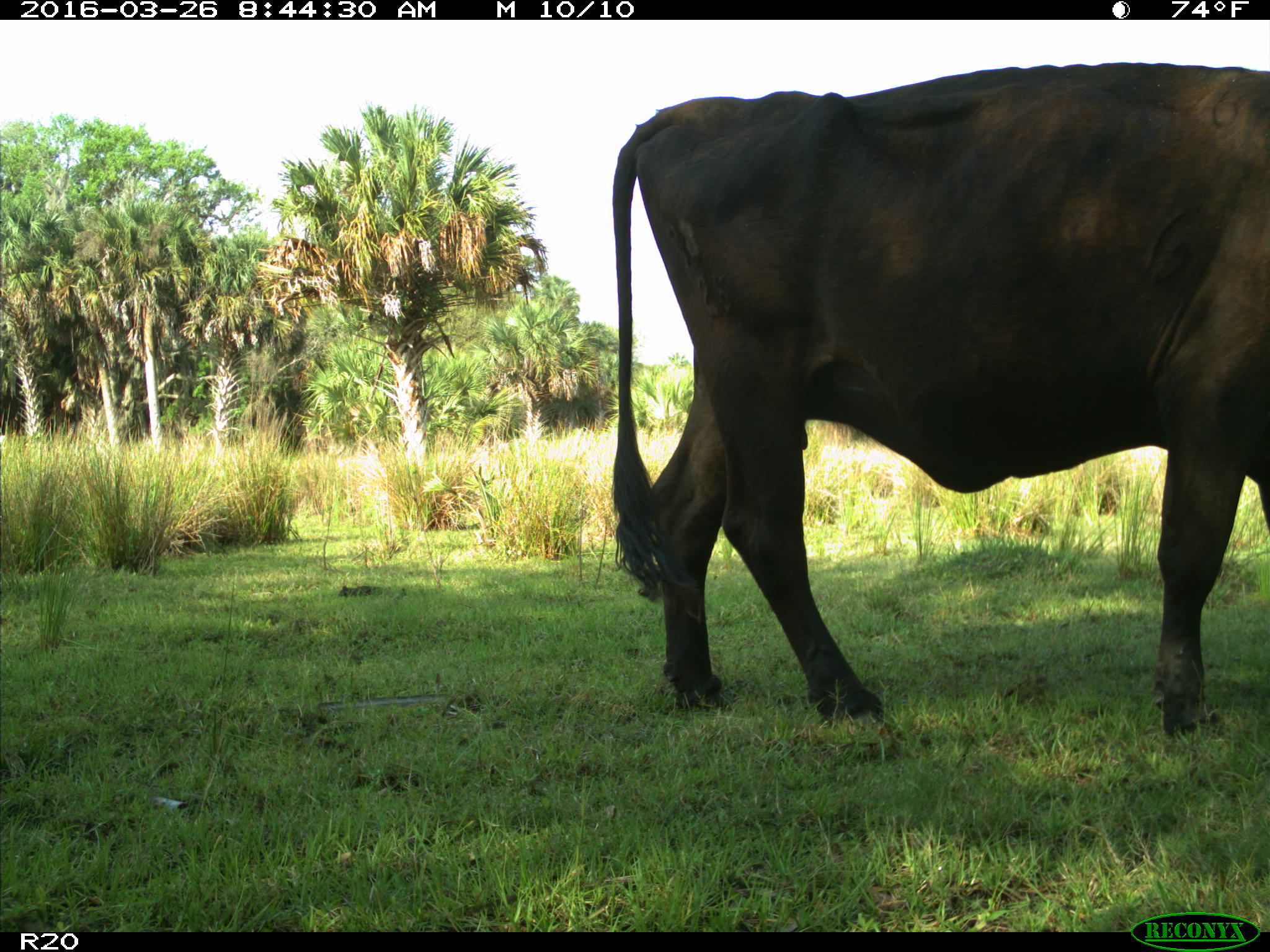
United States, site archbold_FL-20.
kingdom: Animalia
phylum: Chordata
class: Mammalia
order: Artiodactyla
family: Bovidae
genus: Bos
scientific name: Bos taurus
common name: domestic cow